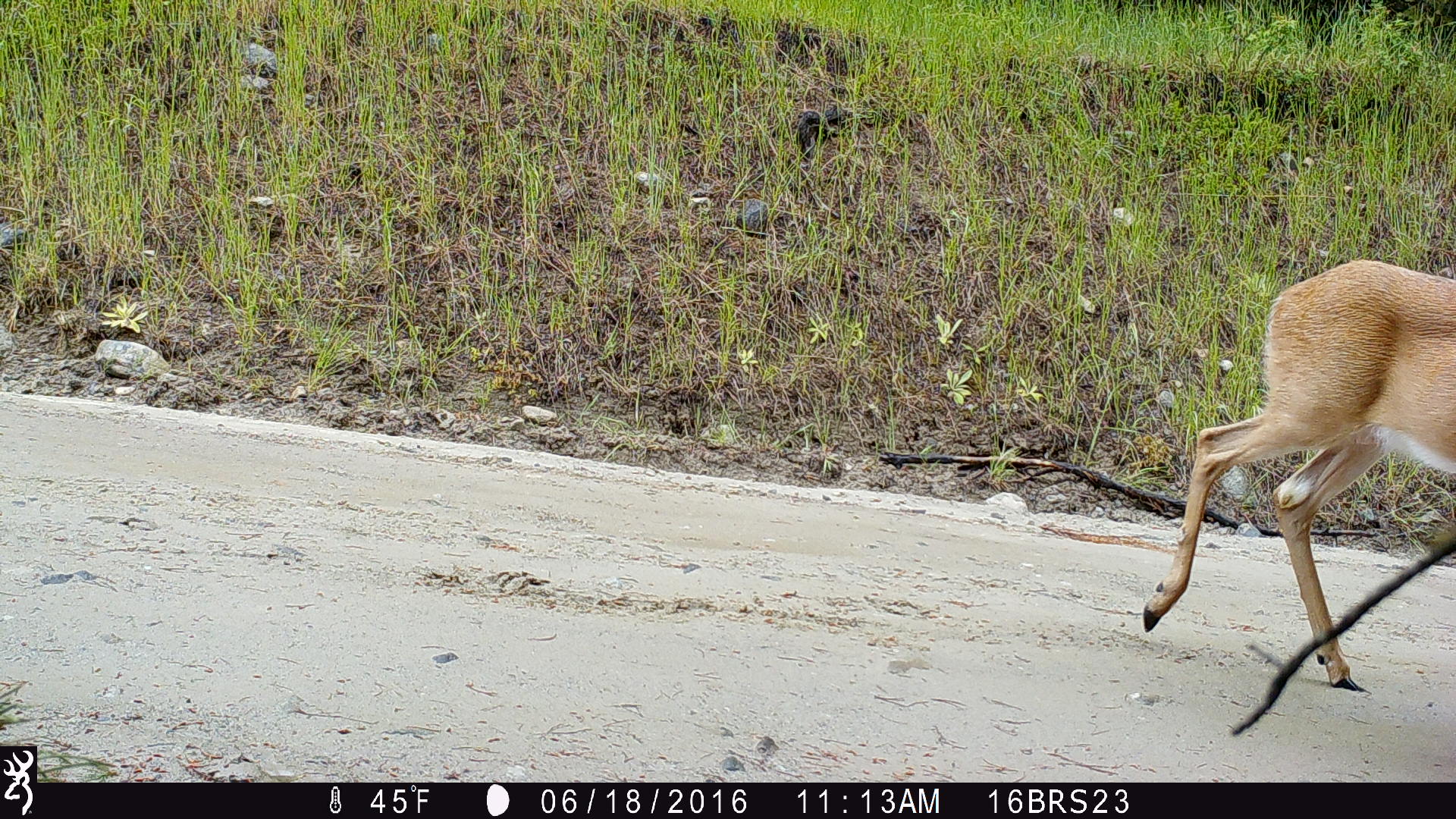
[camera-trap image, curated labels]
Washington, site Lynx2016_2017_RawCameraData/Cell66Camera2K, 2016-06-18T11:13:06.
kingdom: Animalia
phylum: Chordata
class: Mammalia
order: Artiodactyla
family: Cervidae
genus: Odocoileus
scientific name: Odocoileus virginianus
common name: white-tailed deer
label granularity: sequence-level